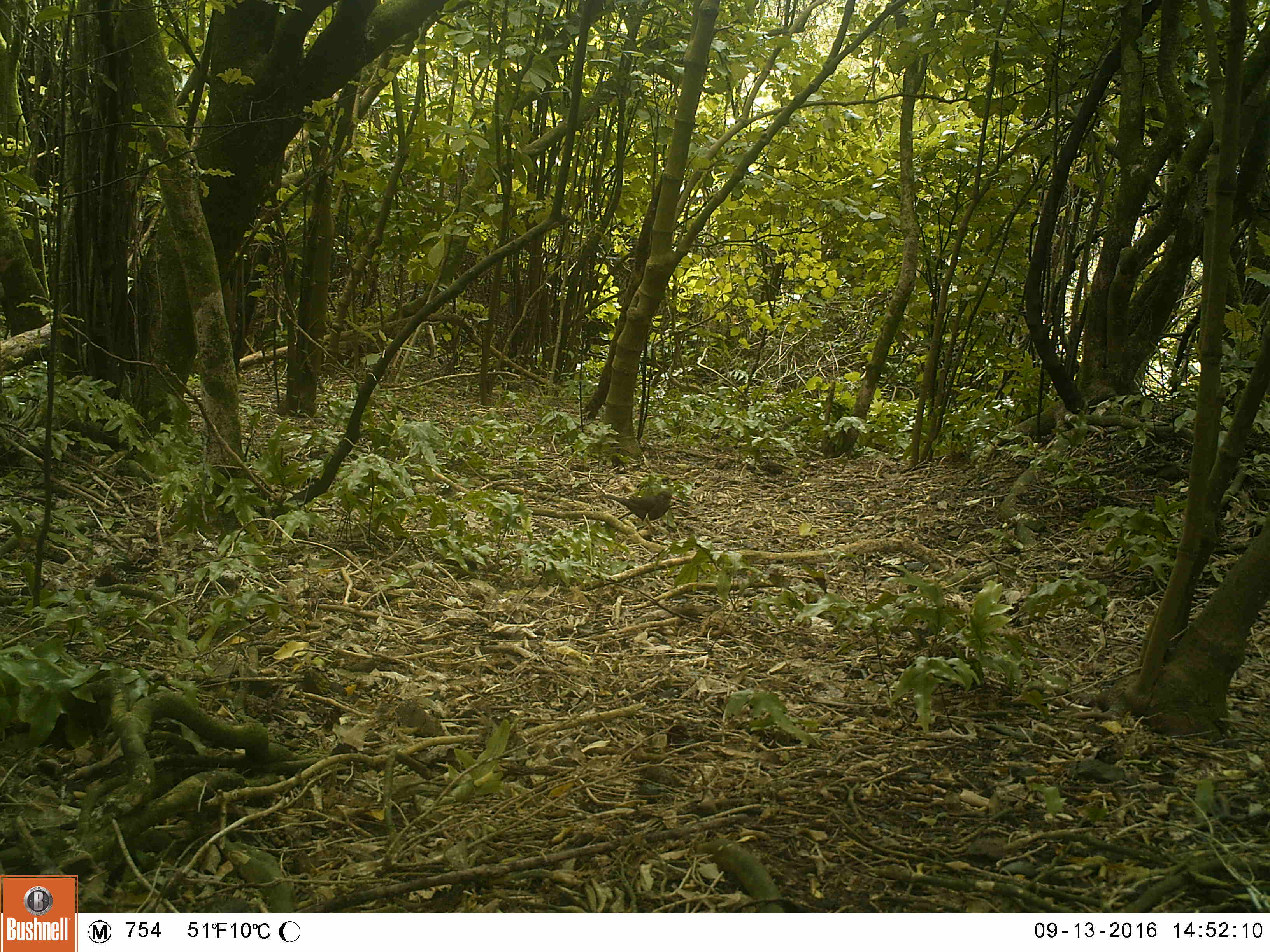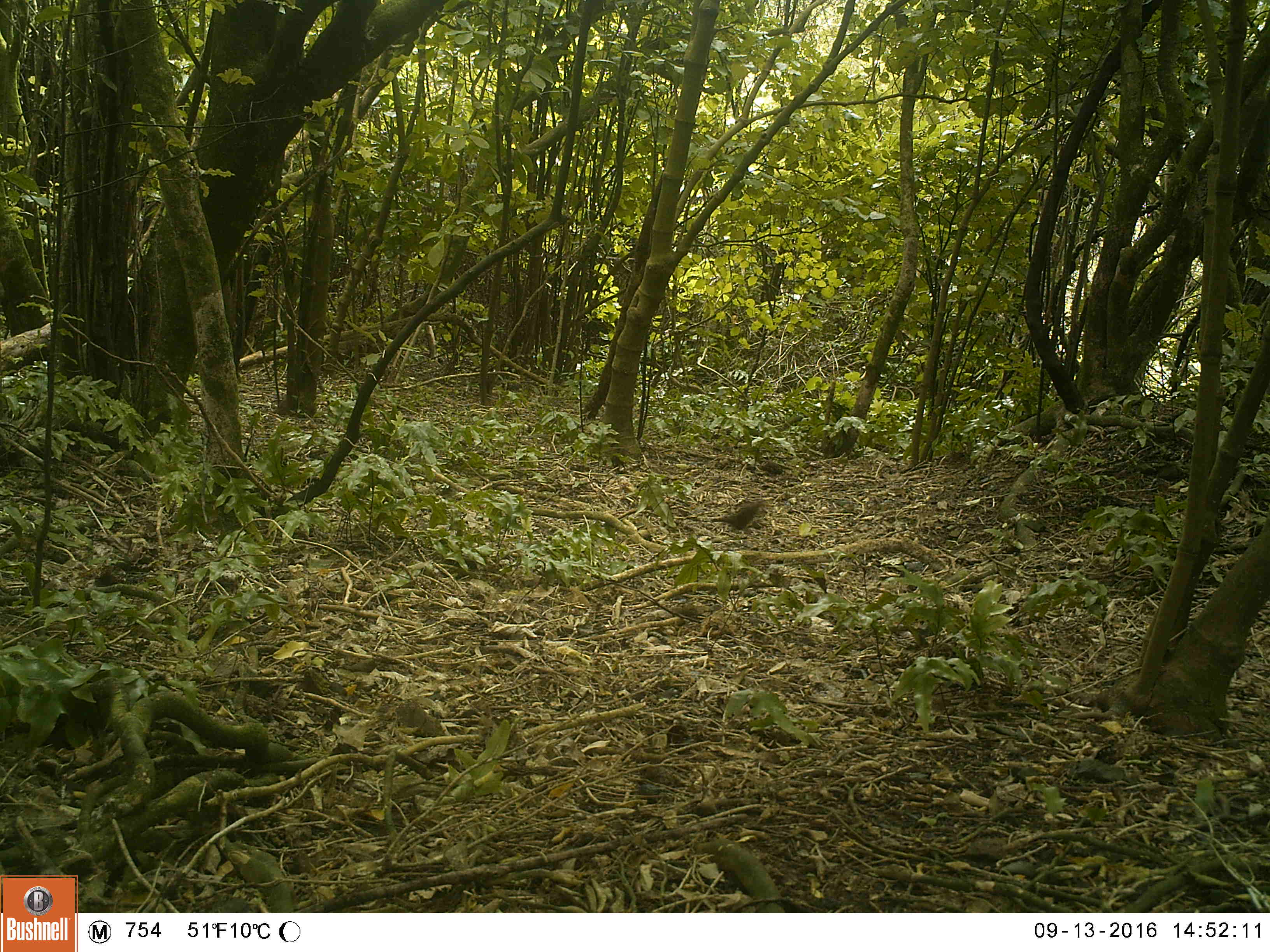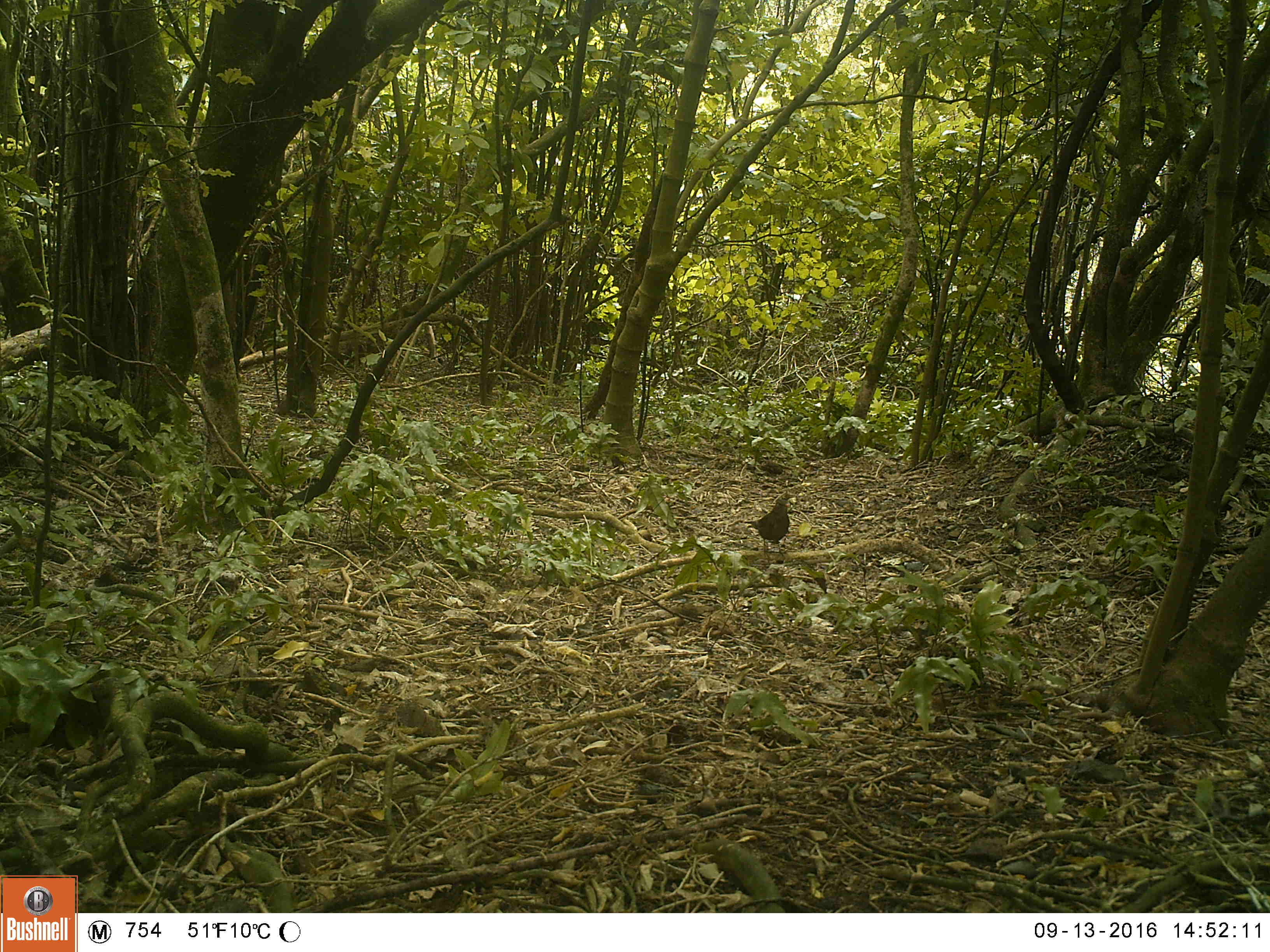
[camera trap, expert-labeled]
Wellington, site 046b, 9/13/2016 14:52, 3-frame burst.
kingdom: Animalia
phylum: Chordata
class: Aves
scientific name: Aves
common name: bird